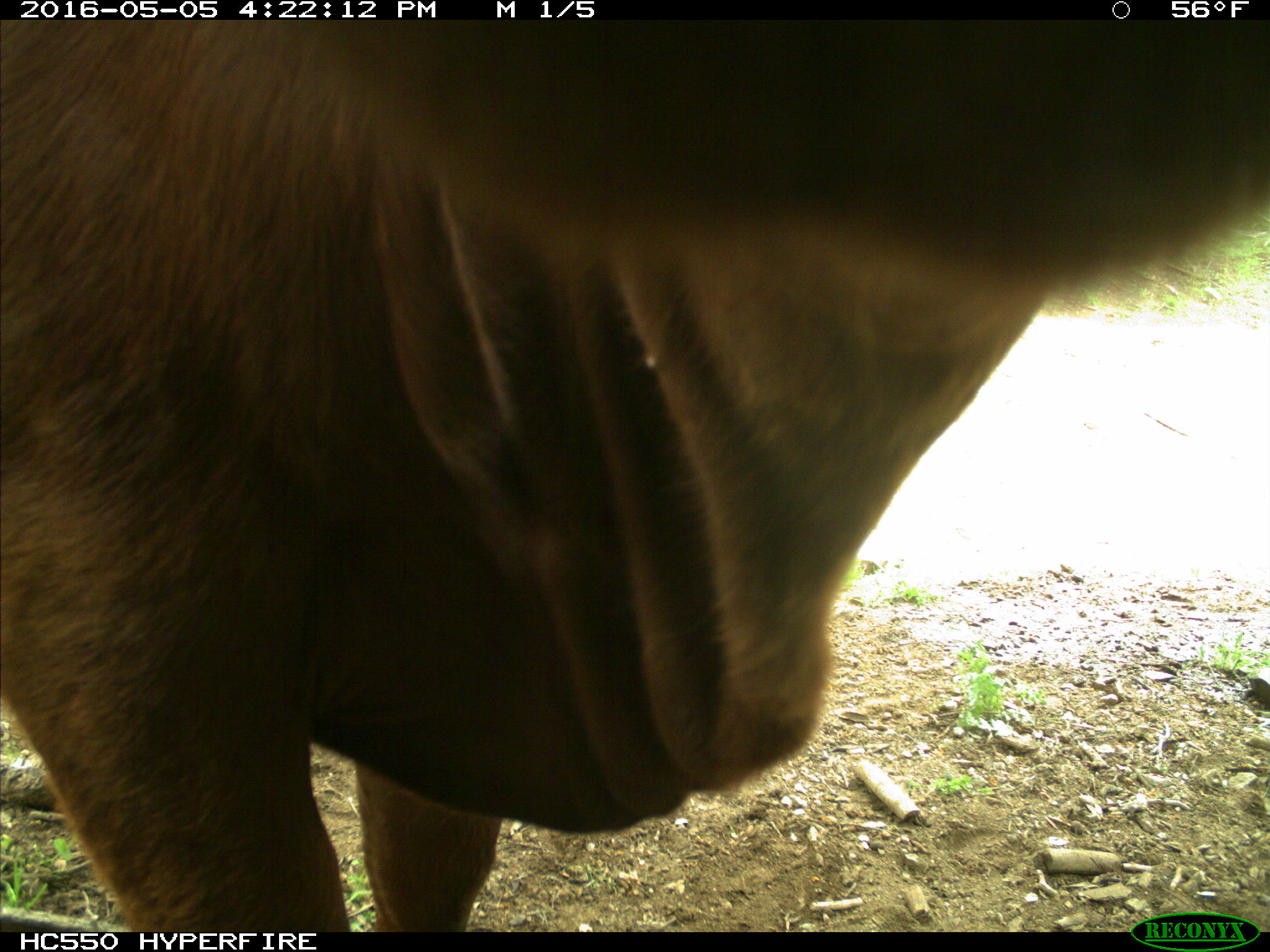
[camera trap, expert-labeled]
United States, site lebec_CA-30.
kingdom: Animalia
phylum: Chordata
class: Mammalia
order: Artiodactyla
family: Bovidae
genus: Bos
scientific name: Bos taurus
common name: domestic cow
Bos taurus (domestic cow).